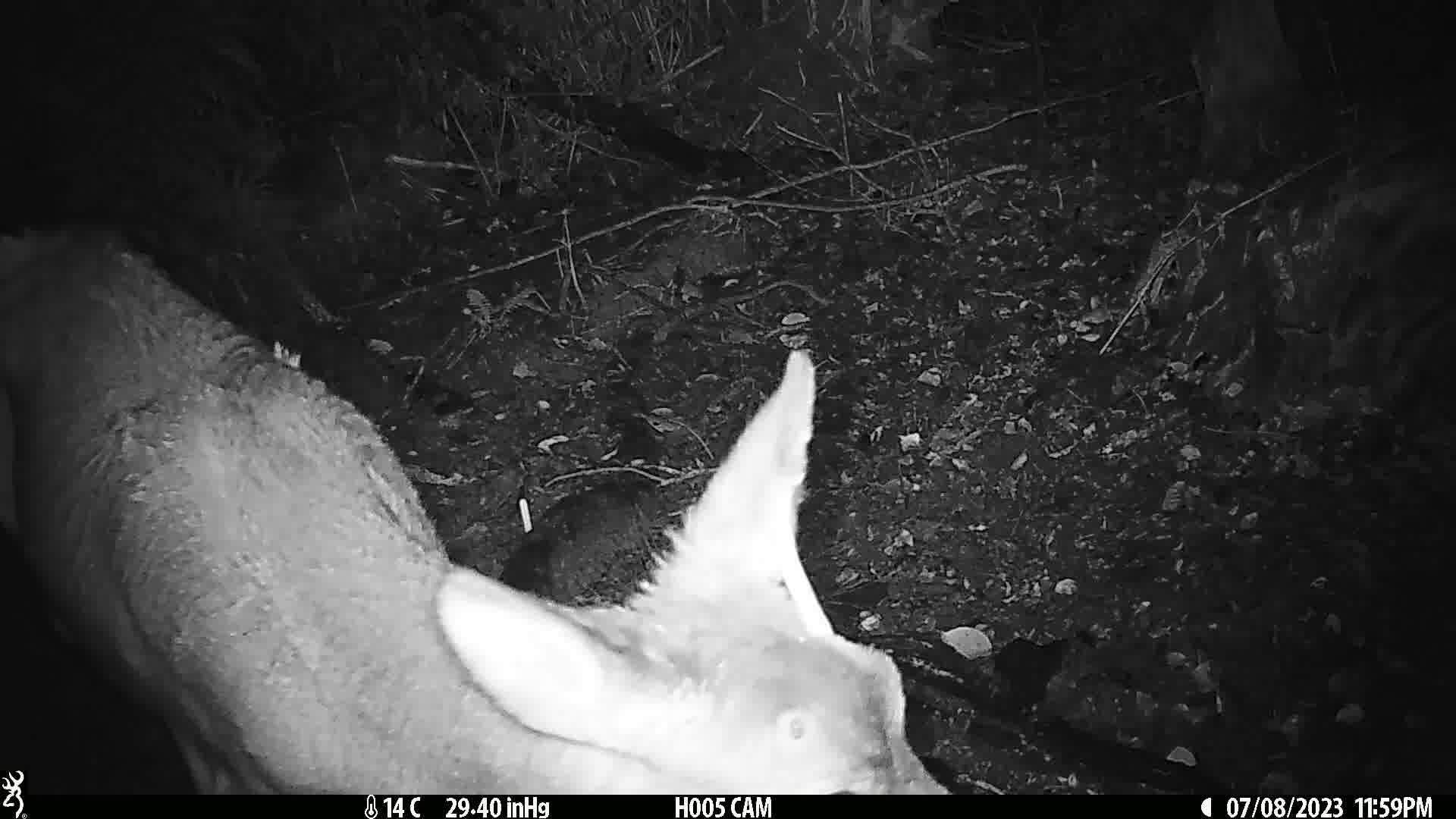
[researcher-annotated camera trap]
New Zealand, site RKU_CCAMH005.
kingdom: Animalia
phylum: Chordata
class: Mammalia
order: Artiodactyla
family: Cervidae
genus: Odocoileus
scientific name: Odocoileus virginianus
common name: white-tailed deer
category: white tailed deer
White tailed deer (white-tailed deer) (Odocoileus virginianus).